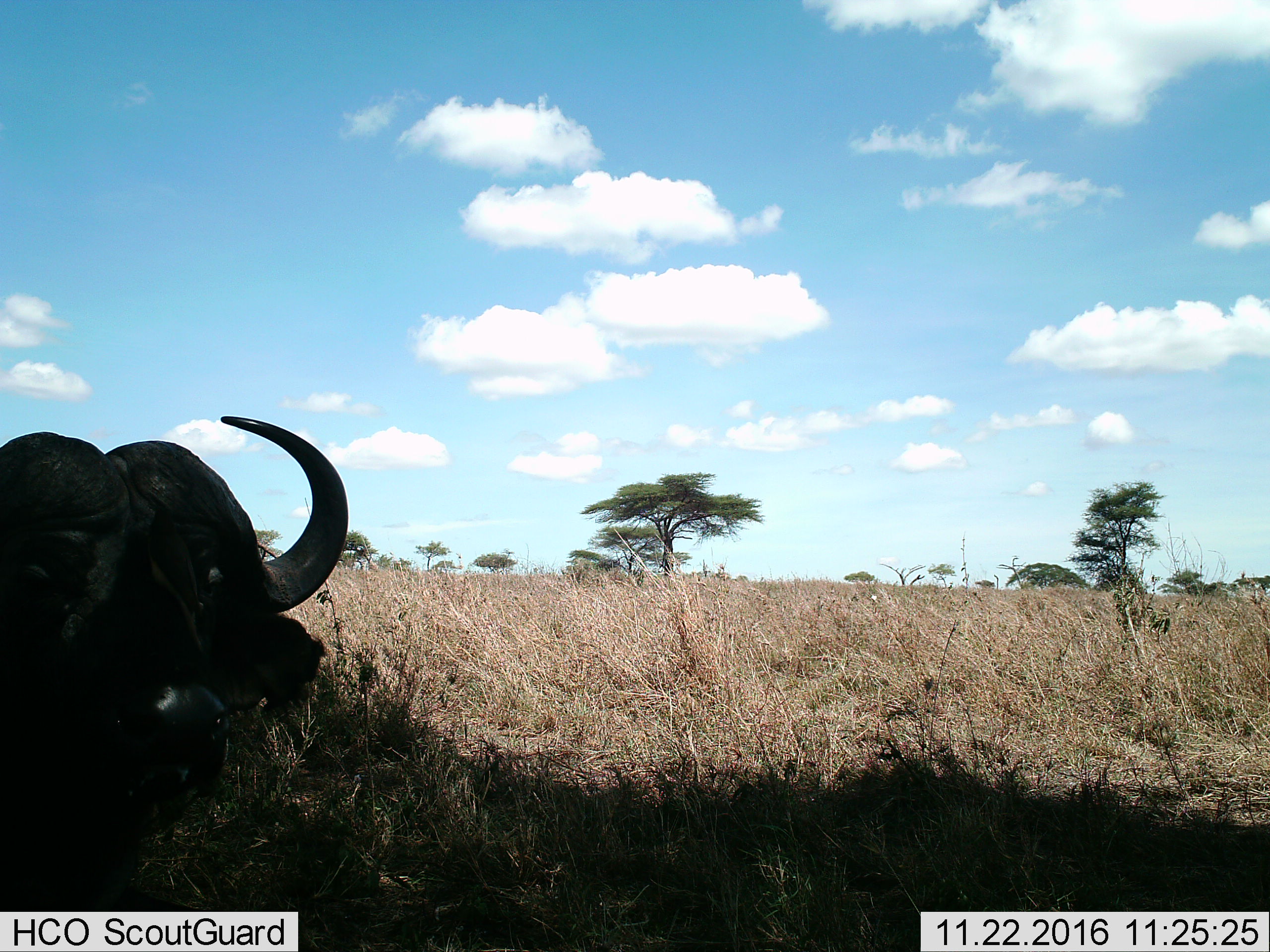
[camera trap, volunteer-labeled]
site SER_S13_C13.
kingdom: Animalia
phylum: Chordata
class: Mammalia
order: Artiodactyla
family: Bovidae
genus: Syncerus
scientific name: Syncerus caffer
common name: african buffalo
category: buffalo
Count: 1.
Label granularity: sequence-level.